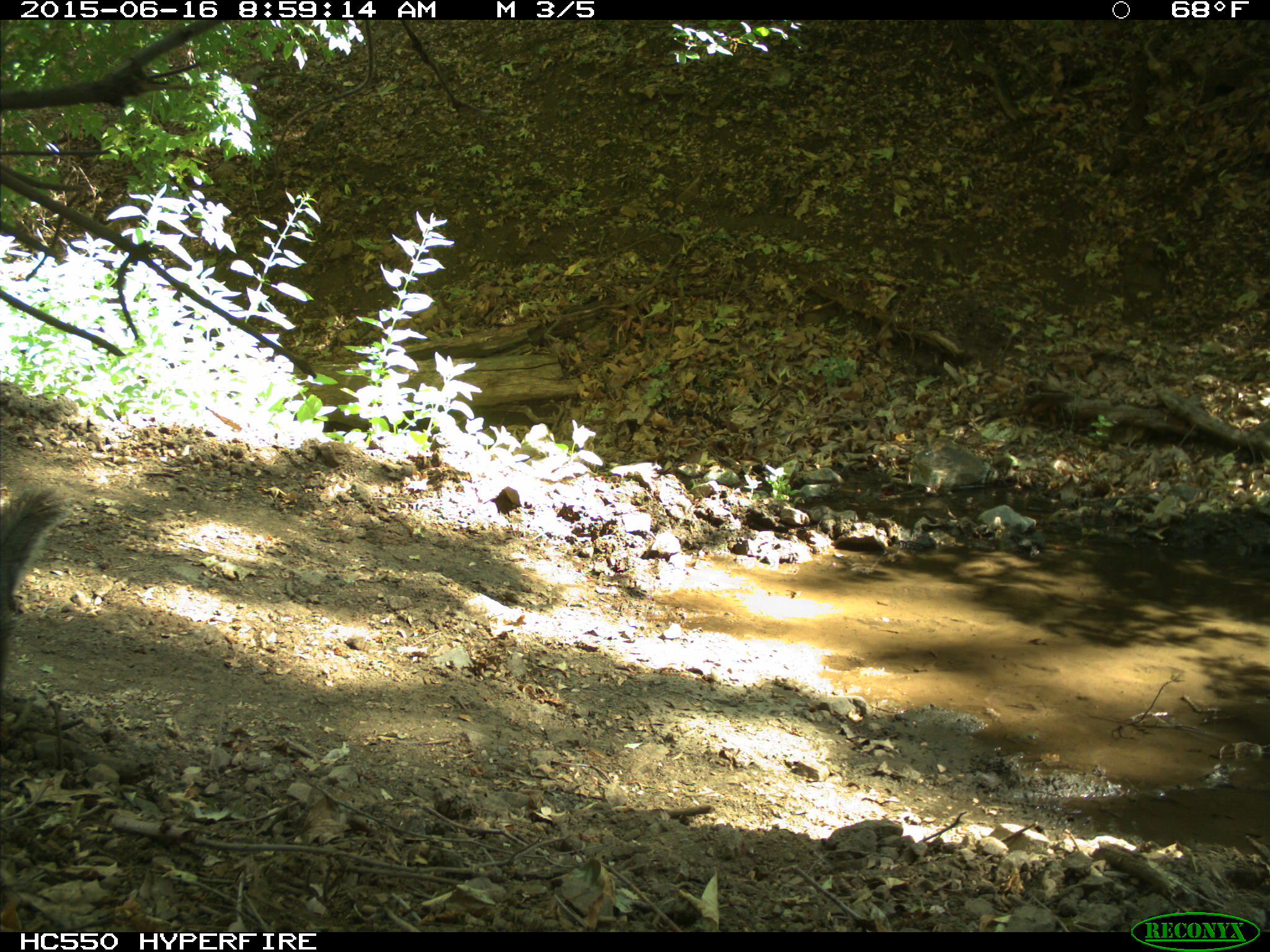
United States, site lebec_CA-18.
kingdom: Animalia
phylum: Chordata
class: Mammalia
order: Rodentia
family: Sciuridae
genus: Sciurus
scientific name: Sciurus carolinensis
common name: eastern gray squirrel